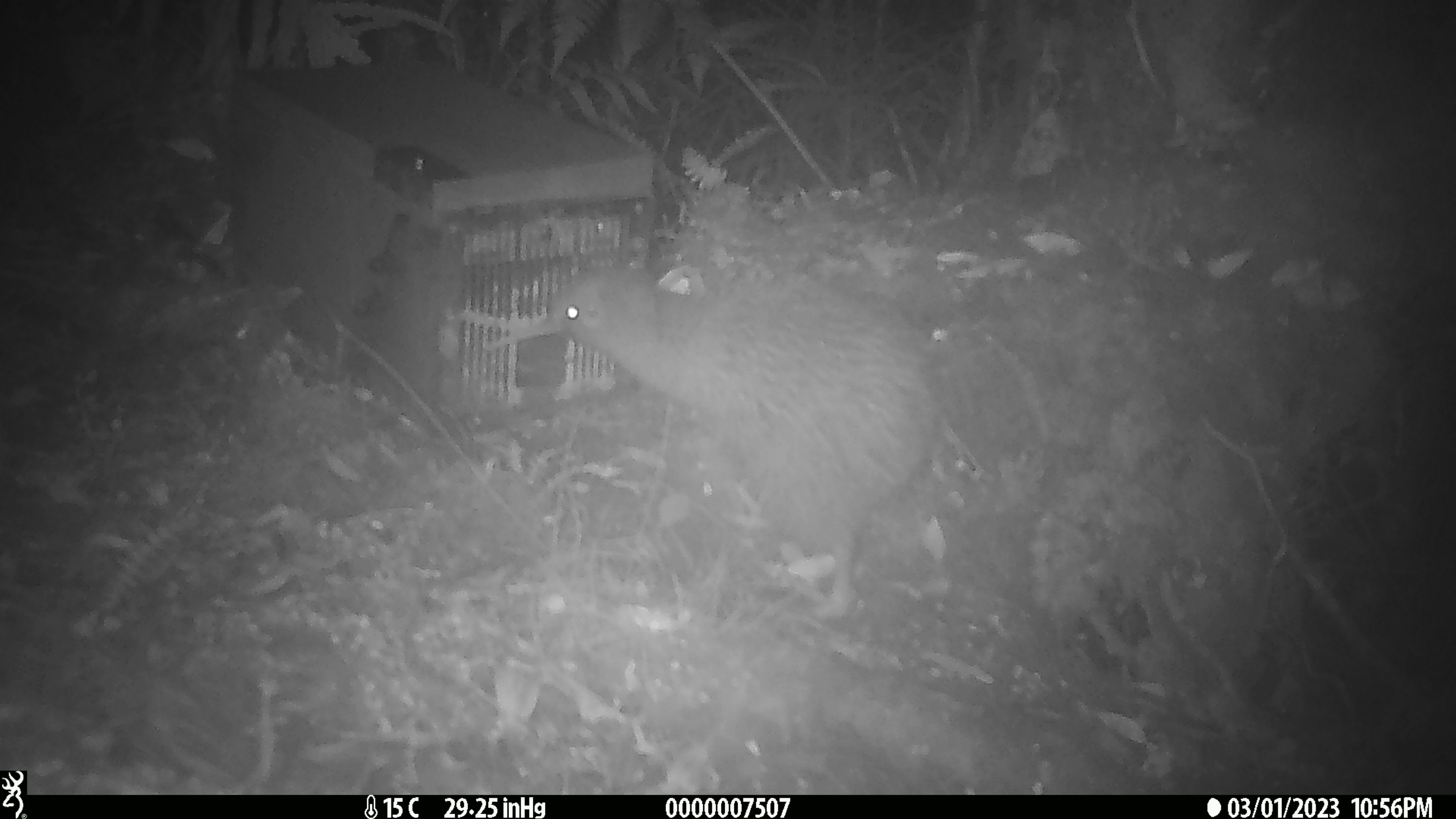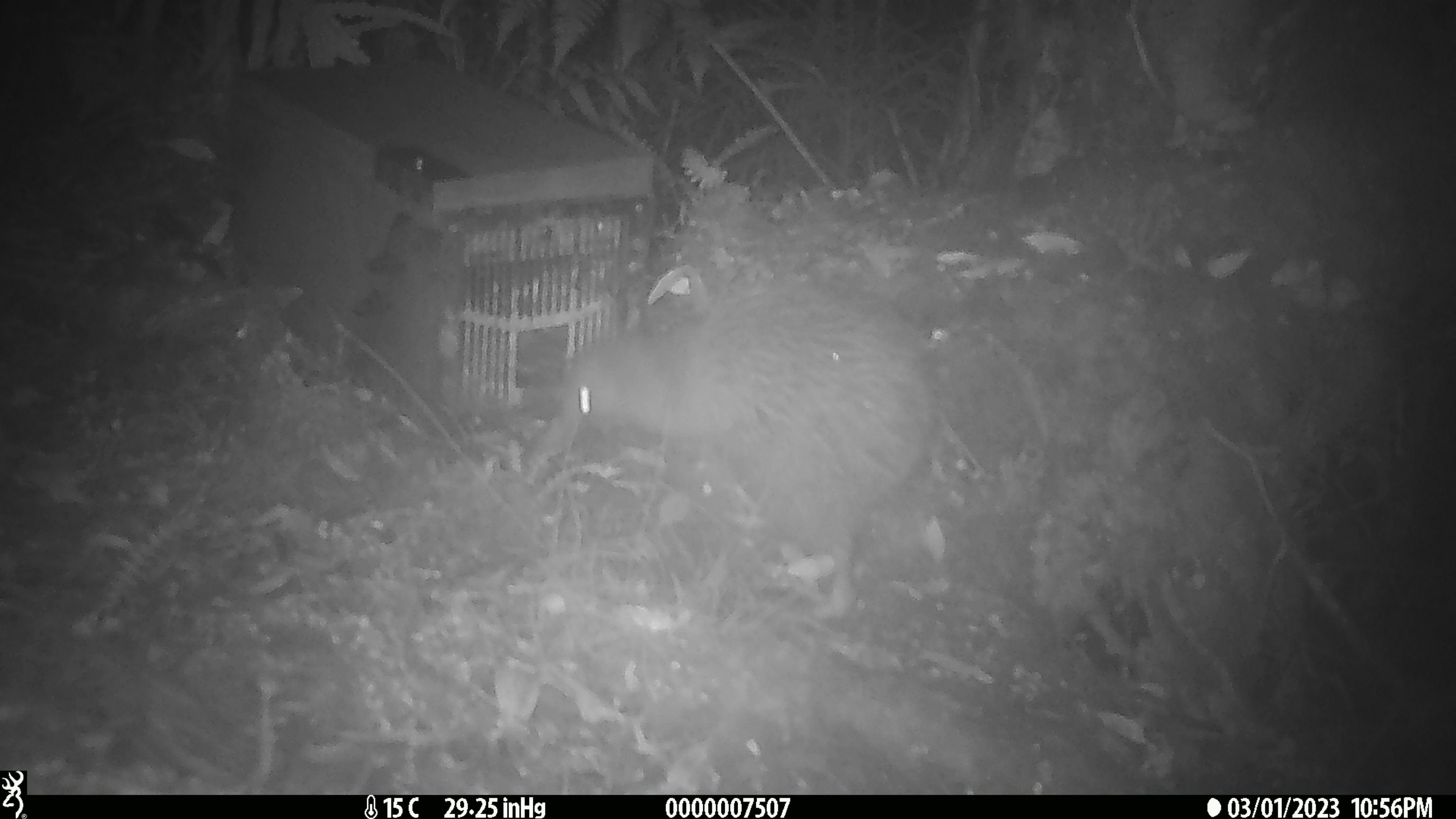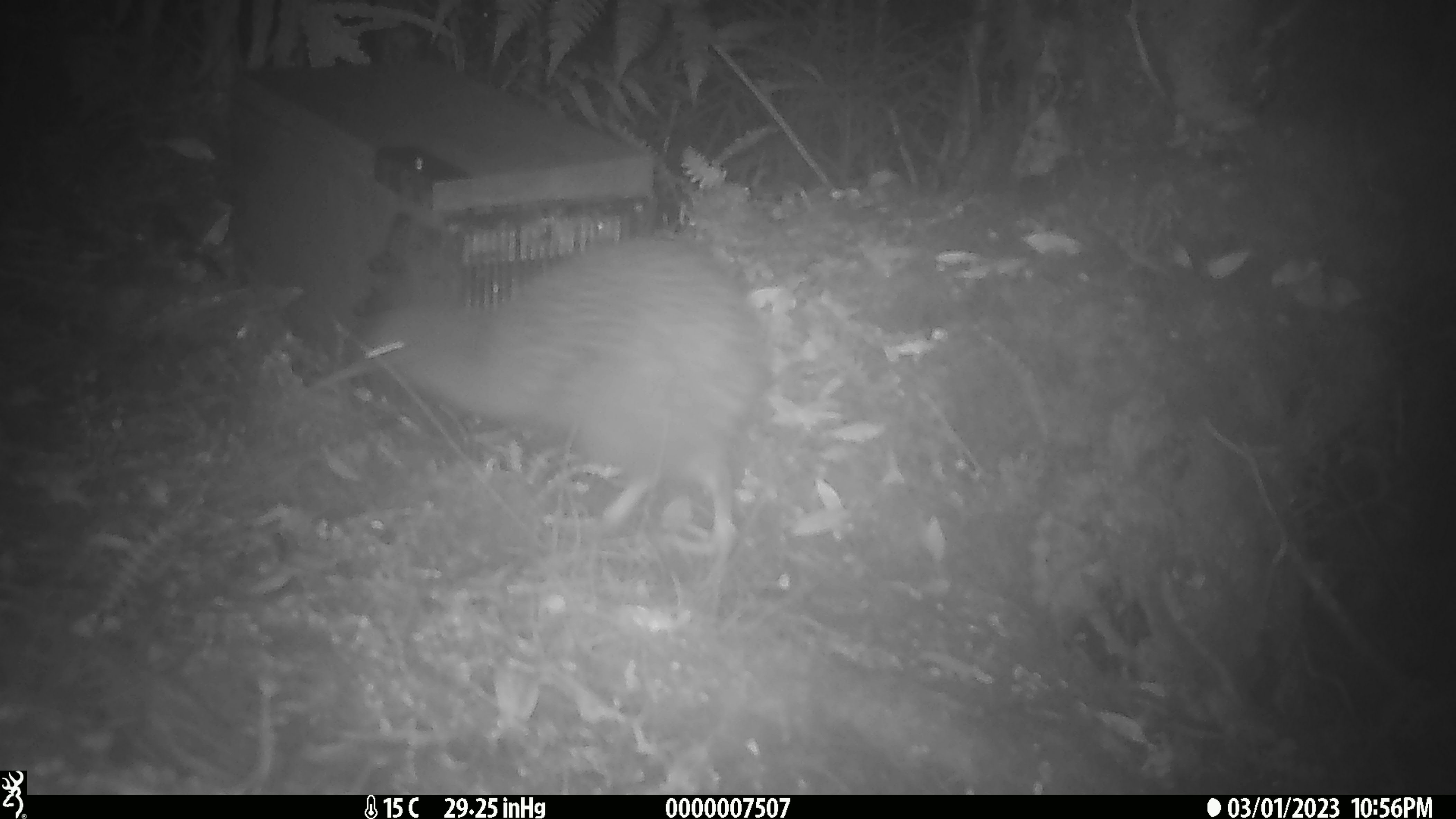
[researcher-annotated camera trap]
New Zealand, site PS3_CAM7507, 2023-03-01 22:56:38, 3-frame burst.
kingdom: Animalia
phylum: Chordata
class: Aves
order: Apterygiformes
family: Apterygidae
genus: Apteryx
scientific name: Apteryx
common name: kiwi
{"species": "kiwi (Apteryx)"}